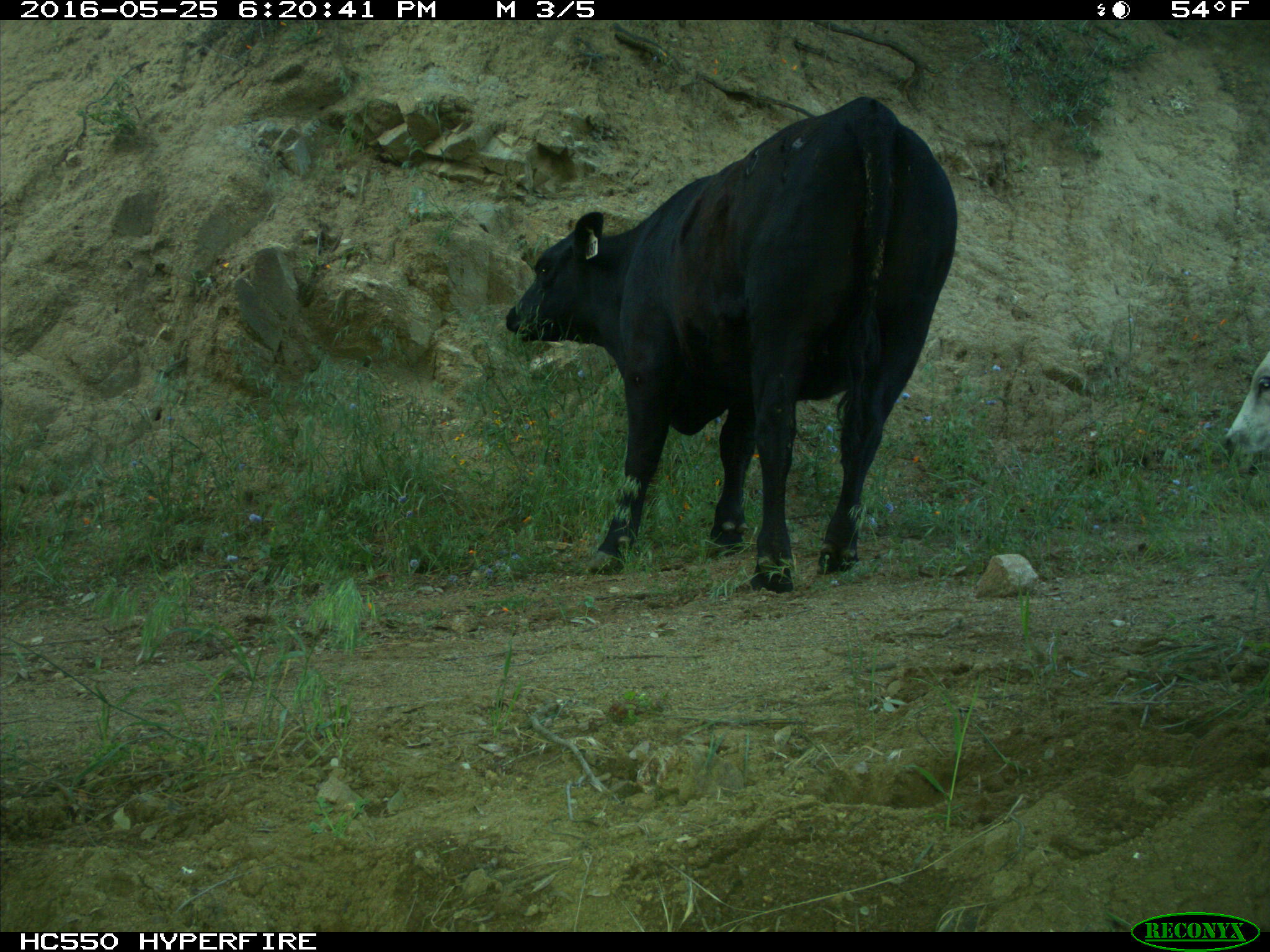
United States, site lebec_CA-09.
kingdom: Animalia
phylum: Chordata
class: Mammalia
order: Artiodactyla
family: Bovidae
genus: Bos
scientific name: Bos taurus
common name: domestic cow